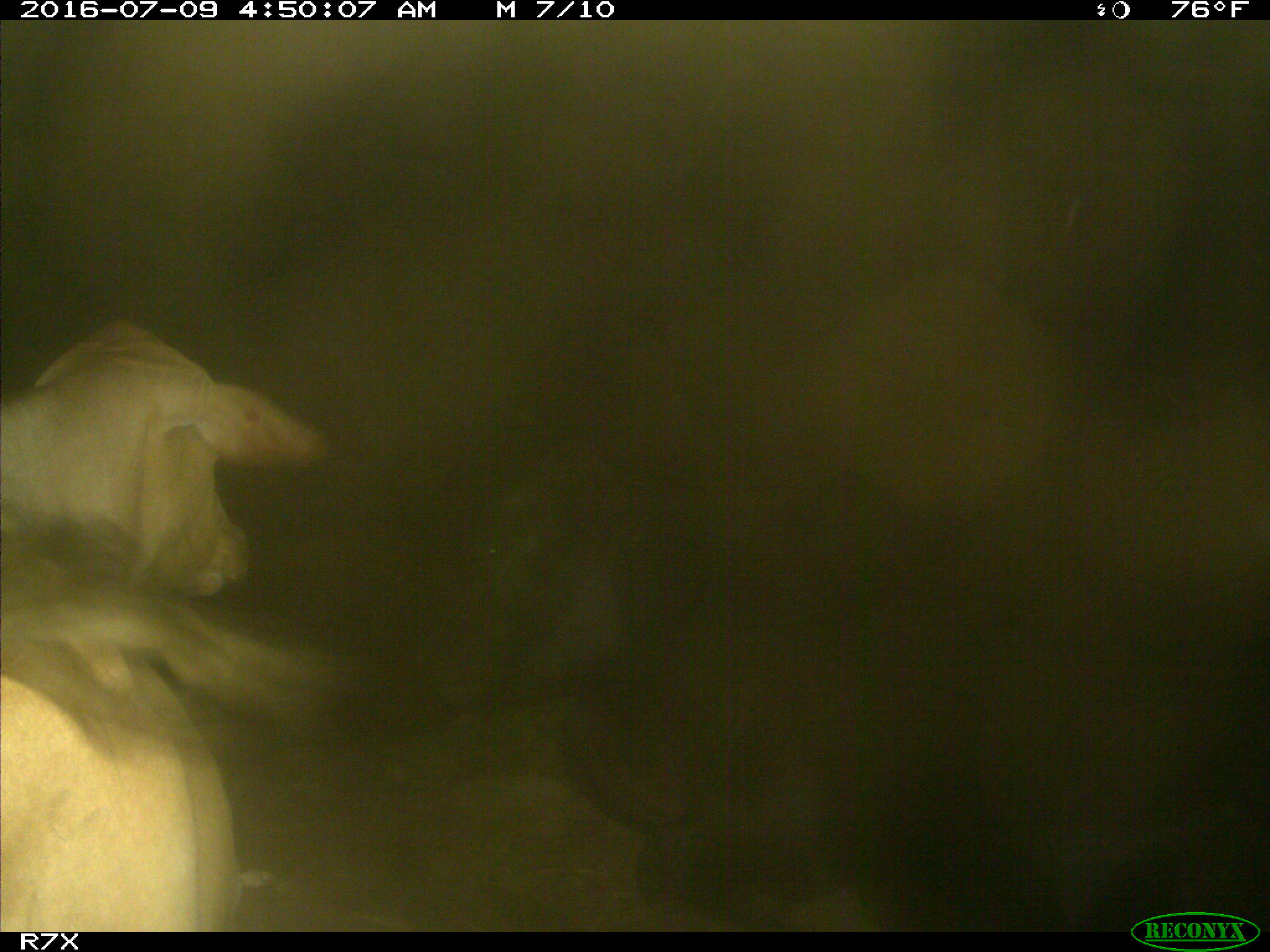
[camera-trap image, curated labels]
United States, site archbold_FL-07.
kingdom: Animalia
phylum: Chordata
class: Mammalia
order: Artiodactyla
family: Bovidae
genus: Bos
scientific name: Bos taurus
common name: domestic cow